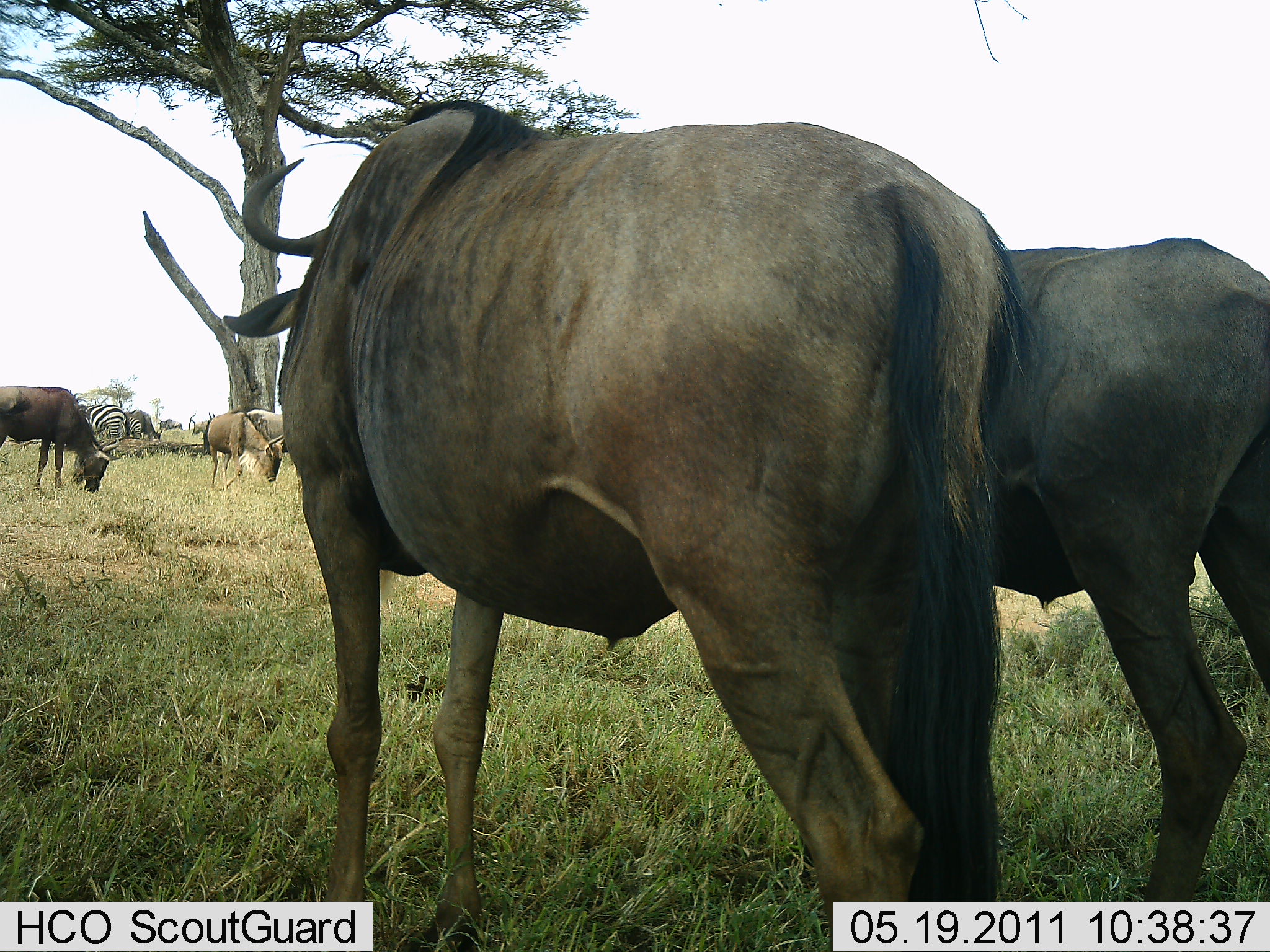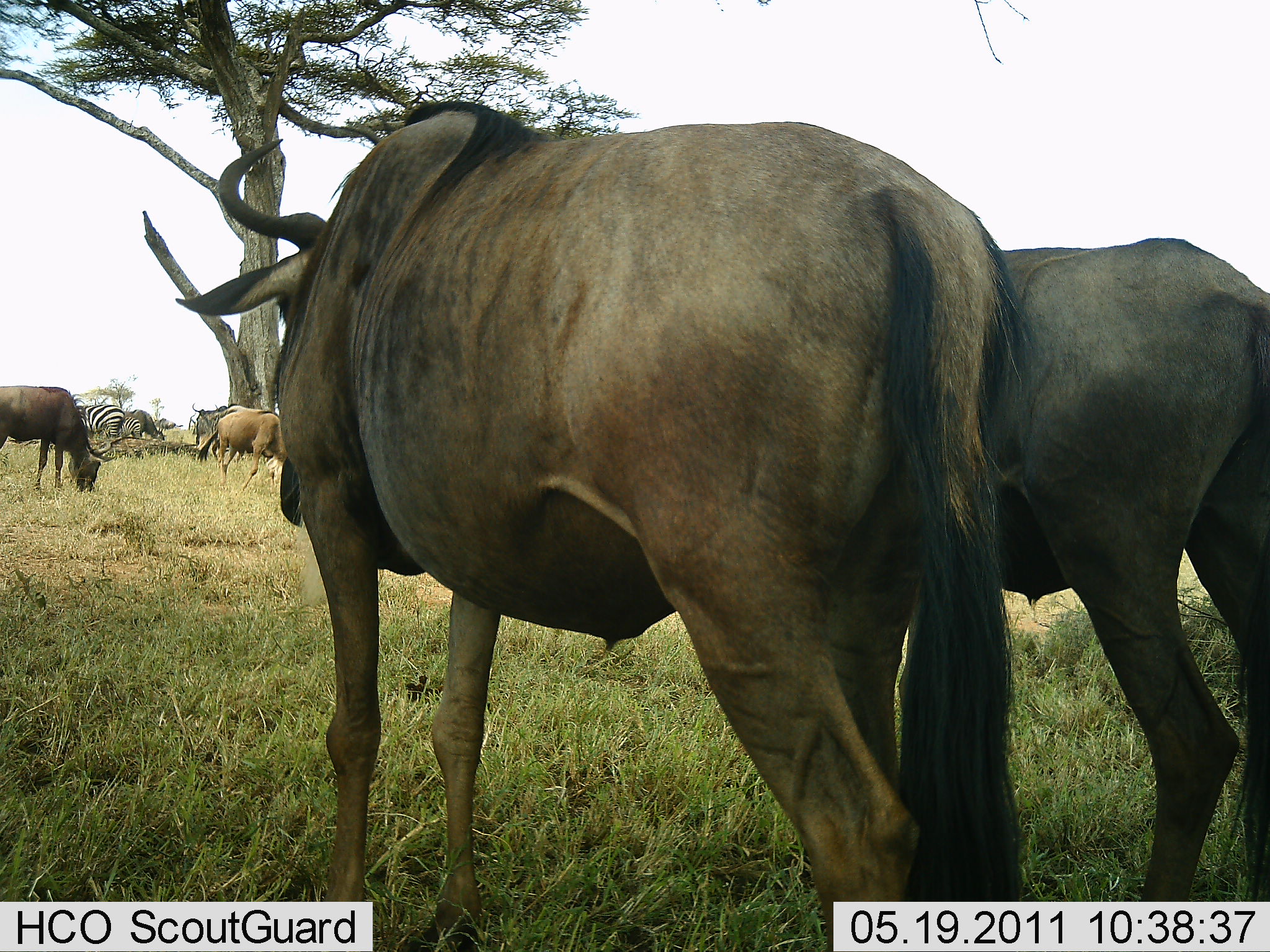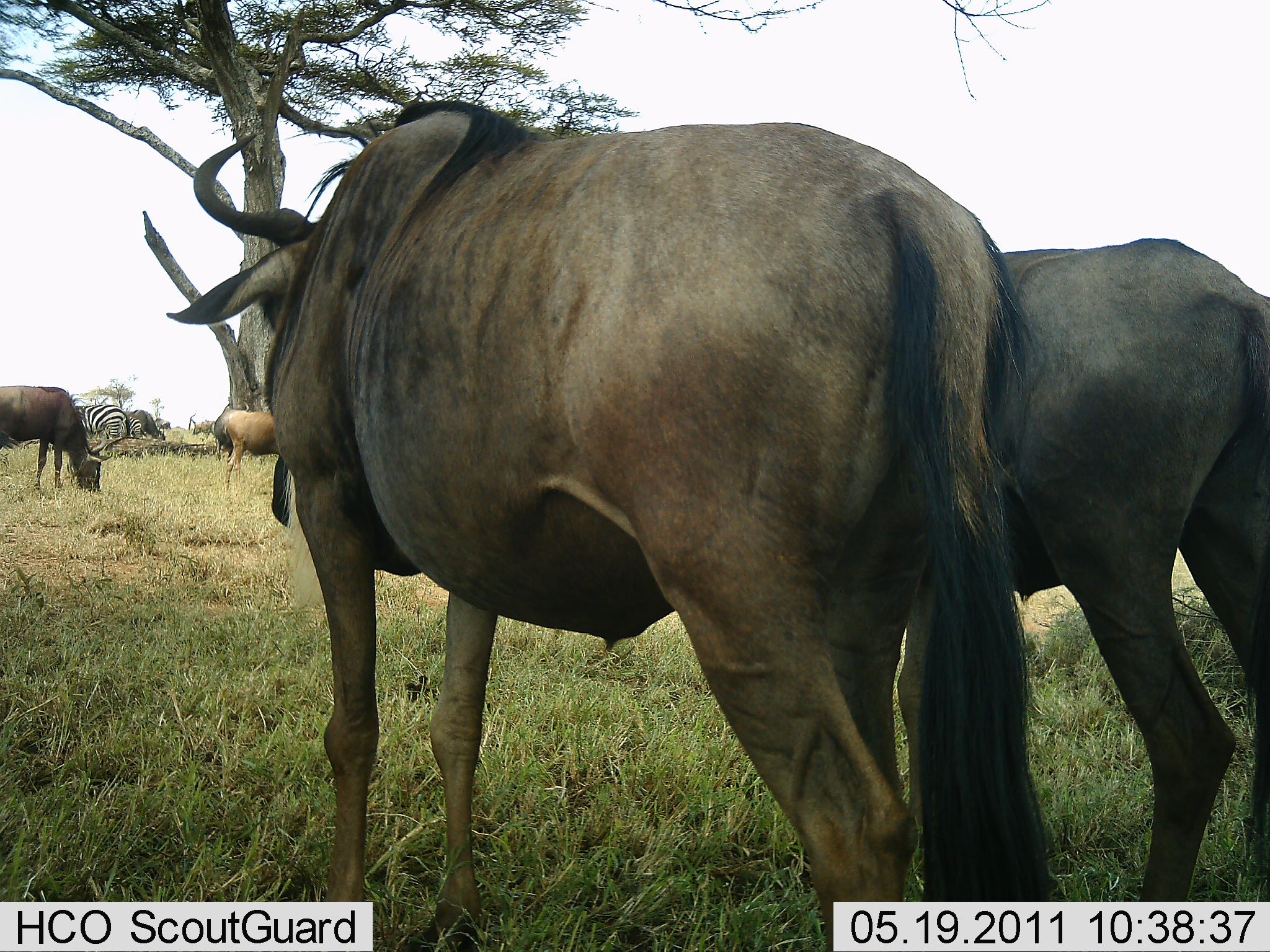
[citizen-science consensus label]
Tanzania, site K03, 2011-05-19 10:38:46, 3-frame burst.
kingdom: Animalia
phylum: Chordata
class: Mammalia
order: Artiodactyla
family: Bovidae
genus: Connochaetes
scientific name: Connochaetes taurinus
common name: blue wildebeest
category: wildebeest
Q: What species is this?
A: Wildebeest (blue wildebeest) (Connochaetes taurinus).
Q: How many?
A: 4.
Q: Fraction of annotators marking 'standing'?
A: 87%.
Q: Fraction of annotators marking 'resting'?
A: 0%.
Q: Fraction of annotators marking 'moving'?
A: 27%.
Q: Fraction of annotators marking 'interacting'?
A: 0%.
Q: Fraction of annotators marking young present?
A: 13%.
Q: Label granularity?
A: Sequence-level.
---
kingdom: Animalia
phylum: Chordata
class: Mammalia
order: Perissodactyla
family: Equidae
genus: Equus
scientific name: Equus quagga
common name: plains zebra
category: zebra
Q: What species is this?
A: Zebra (plains zebra) (Equus quagga).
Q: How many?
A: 2.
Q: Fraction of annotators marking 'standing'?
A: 62%.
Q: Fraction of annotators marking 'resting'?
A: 0%.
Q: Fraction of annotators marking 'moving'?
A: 0%.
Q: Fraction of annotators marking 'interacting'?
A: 0%.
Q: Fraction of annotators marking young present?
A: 0%.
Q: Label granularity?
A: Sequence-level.